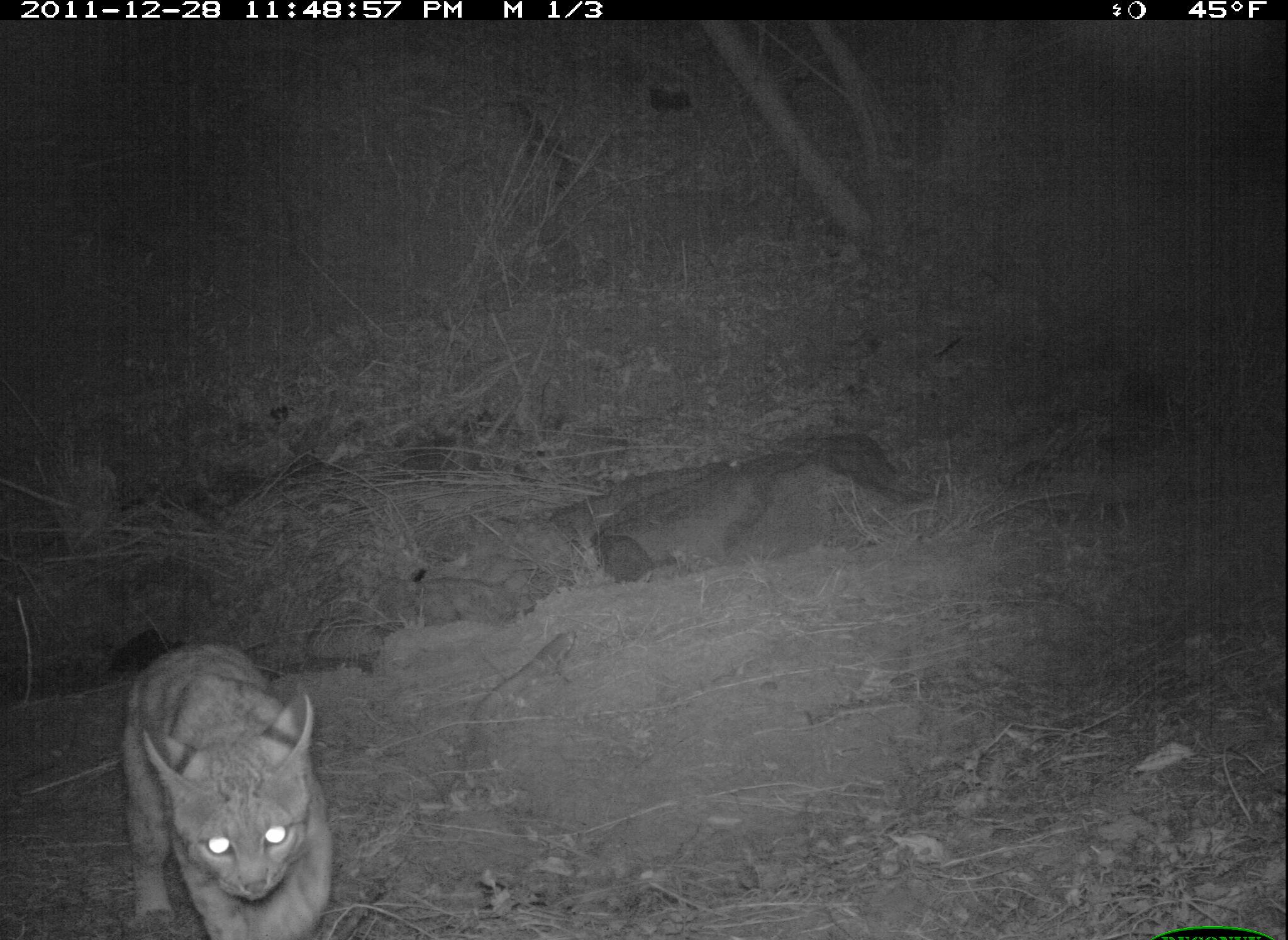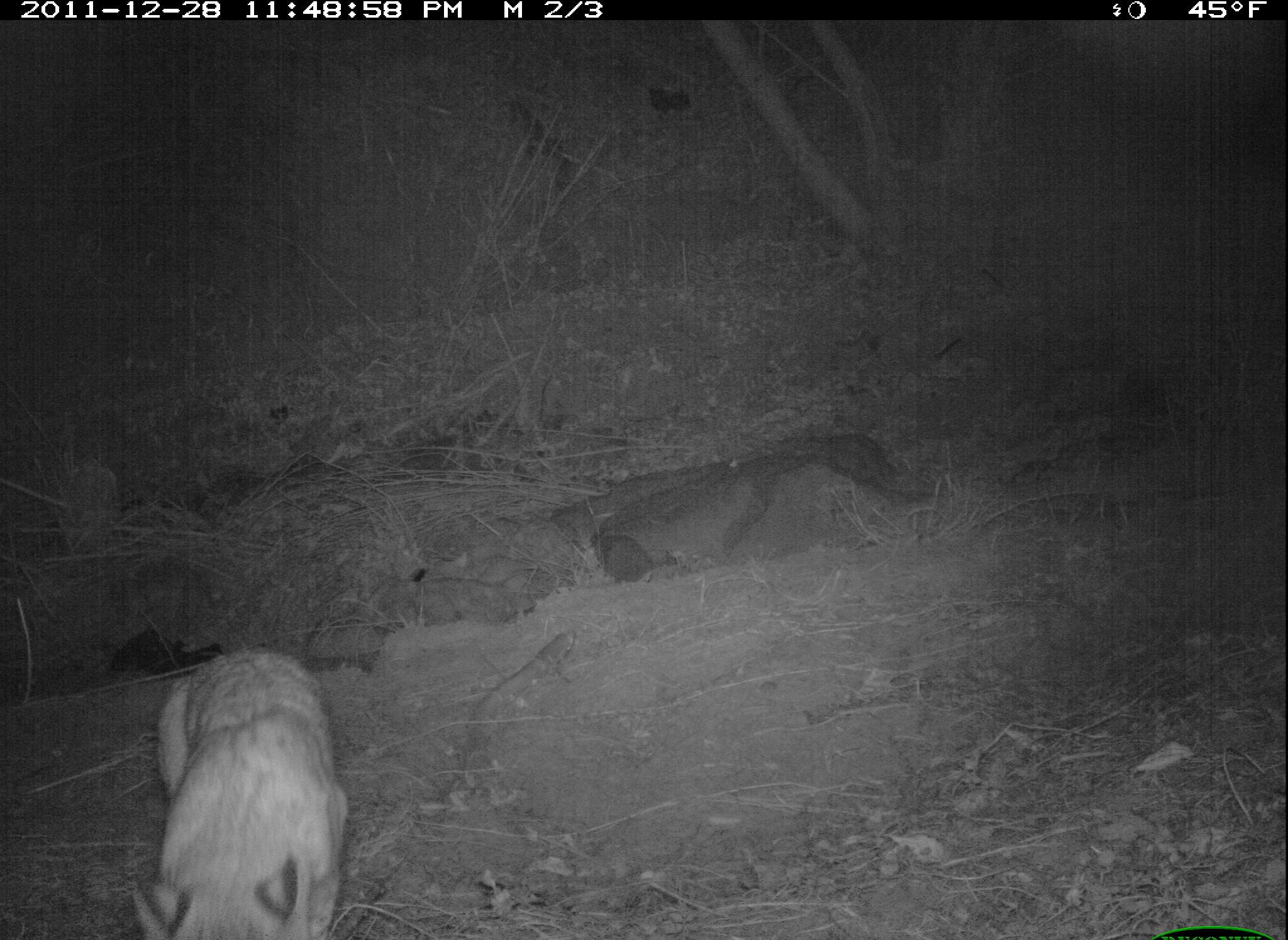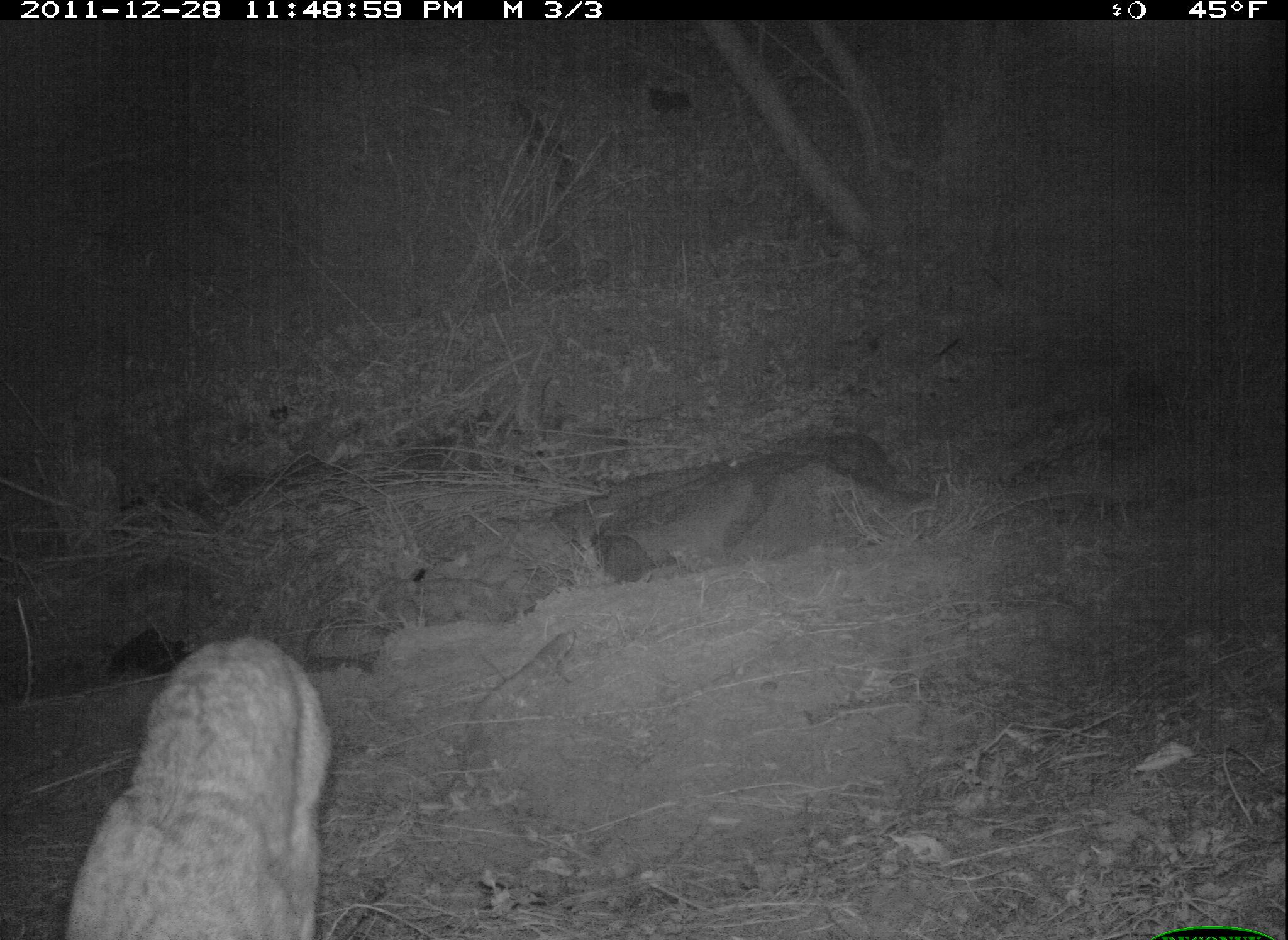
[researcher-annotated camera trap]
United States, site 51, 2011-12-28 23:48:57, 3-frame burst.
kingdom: Animalia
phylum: Chordata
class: Mammalia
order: Carnivora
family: Felidae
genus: Lynx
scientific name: Lynx rufus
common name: bobcat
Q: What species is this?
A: Bobcat (Lynx rufus).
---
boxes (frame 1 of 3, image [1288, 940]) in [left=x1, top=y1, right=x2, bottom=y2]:
bobcat: [left=108, top=625, right=346, bottom=940]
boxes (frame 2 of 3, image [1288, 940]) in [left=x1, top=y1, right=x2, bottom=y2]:
bobcat: [left=122, top=638, right=349, bottom=940]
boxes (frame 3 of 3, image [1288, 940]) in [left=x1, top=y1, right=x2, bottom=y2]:
bobcat: [left=61, top=630, right=348, bottom=940]